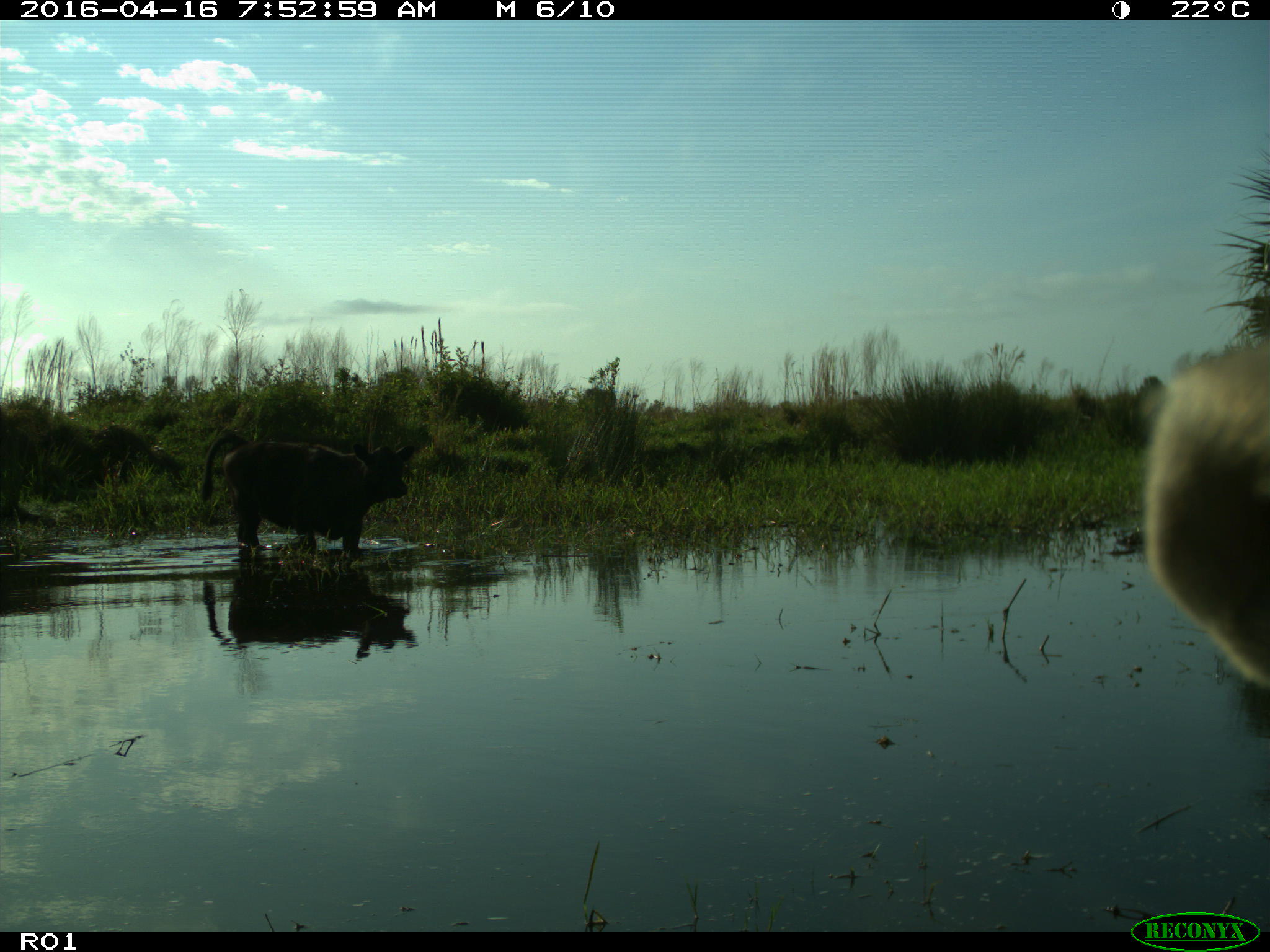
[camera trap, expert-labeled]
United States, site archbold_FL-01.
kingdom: Animalia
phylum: Chordata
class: Mammalia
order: Artiodactyla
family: Bovidae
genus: Bos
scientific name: Bos taurus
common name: domestic cow